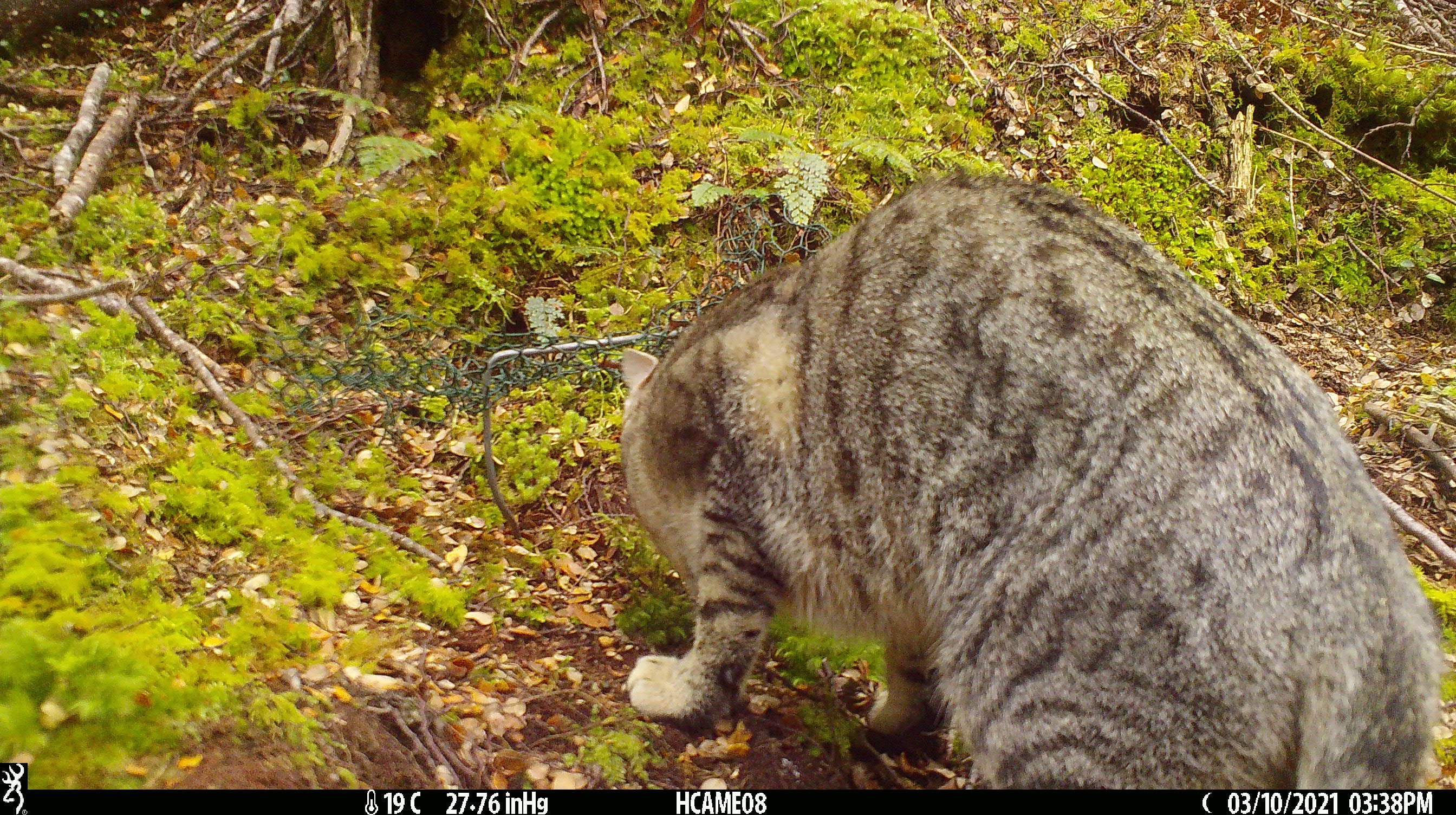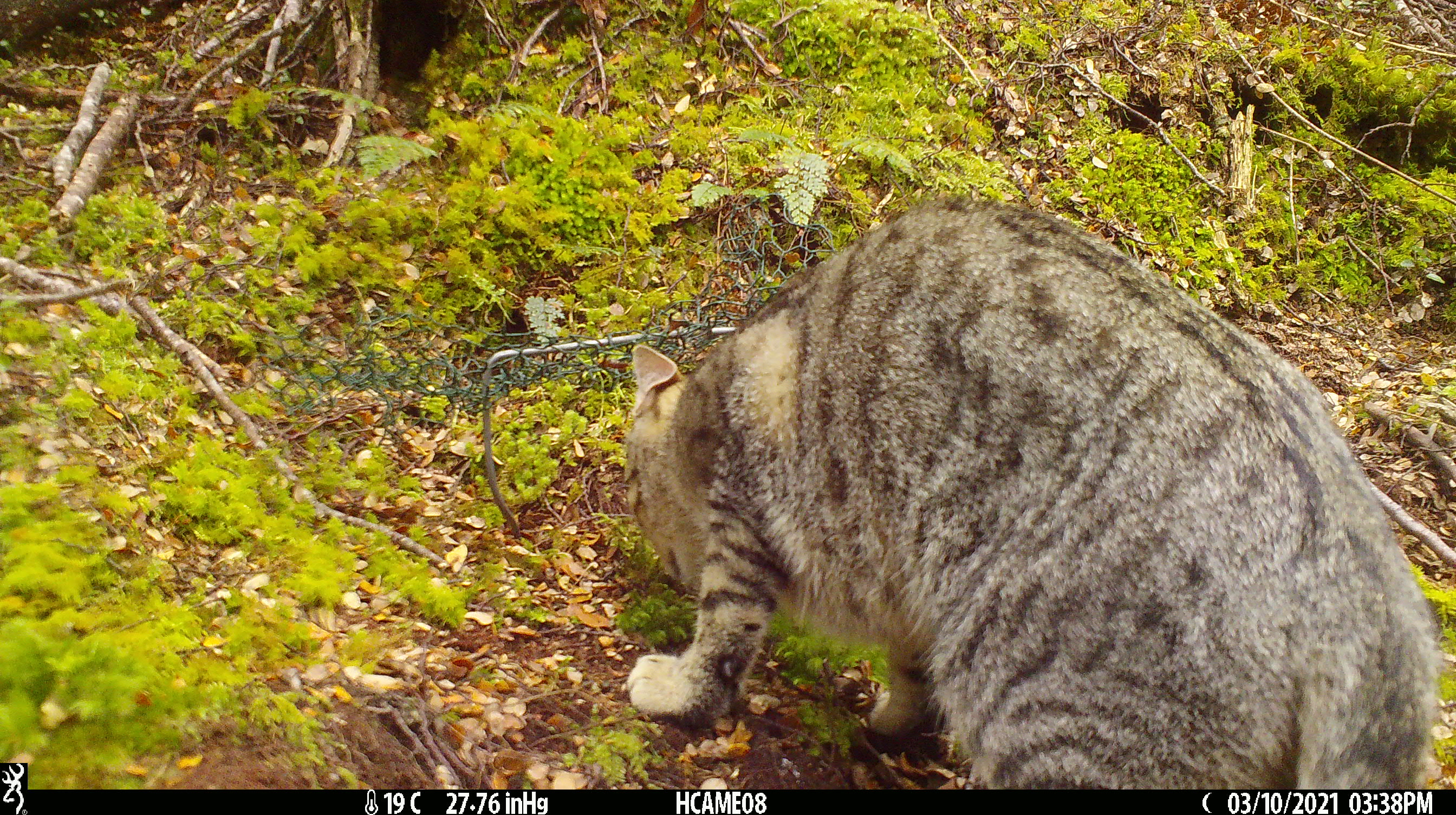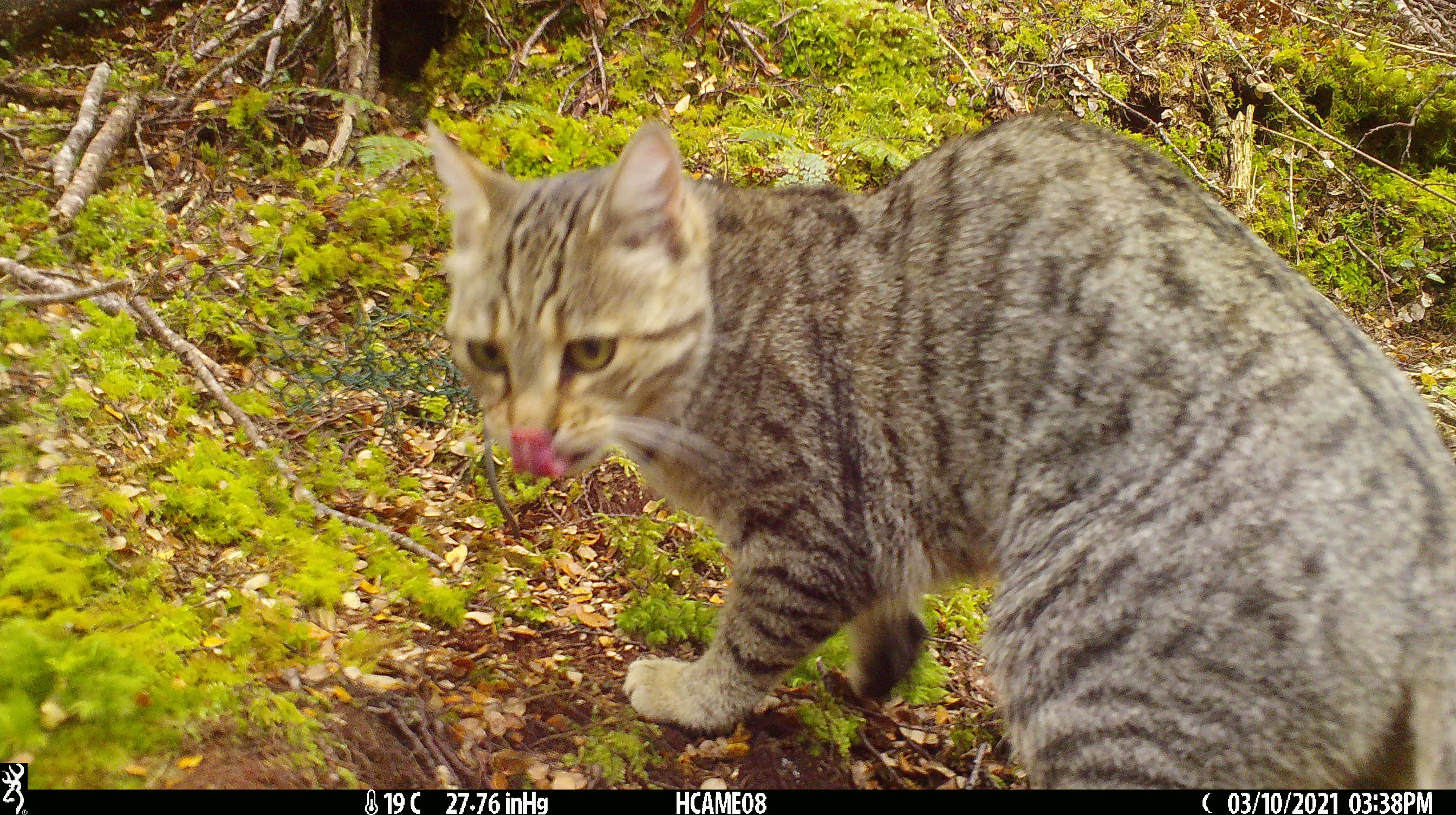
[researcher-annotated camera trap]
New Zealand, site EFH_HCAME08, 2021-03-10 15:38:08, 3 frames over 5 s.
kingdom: Animalia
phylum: Chordata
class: Mammalia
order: Carnivora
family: Felidae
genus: Felis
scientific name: Felis catus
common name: domestic cat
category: cat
Cat (domestic cat) (Felis catus).